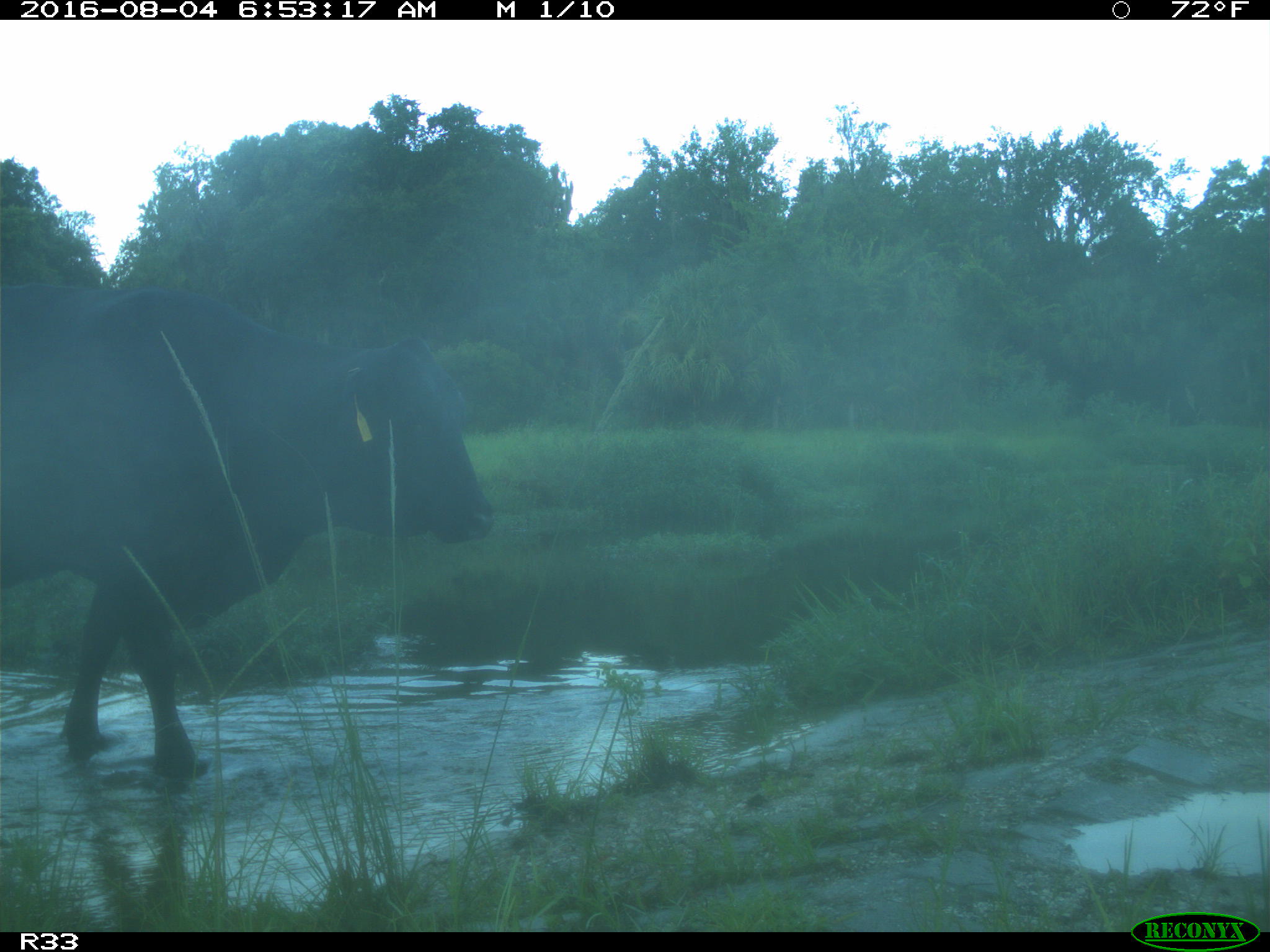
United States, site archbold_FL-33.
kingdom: Animalia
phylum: Chordata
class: Mammalia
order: Artiodactyla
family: Bovidae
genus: Bos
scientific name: Bos taurus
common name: domestic cow